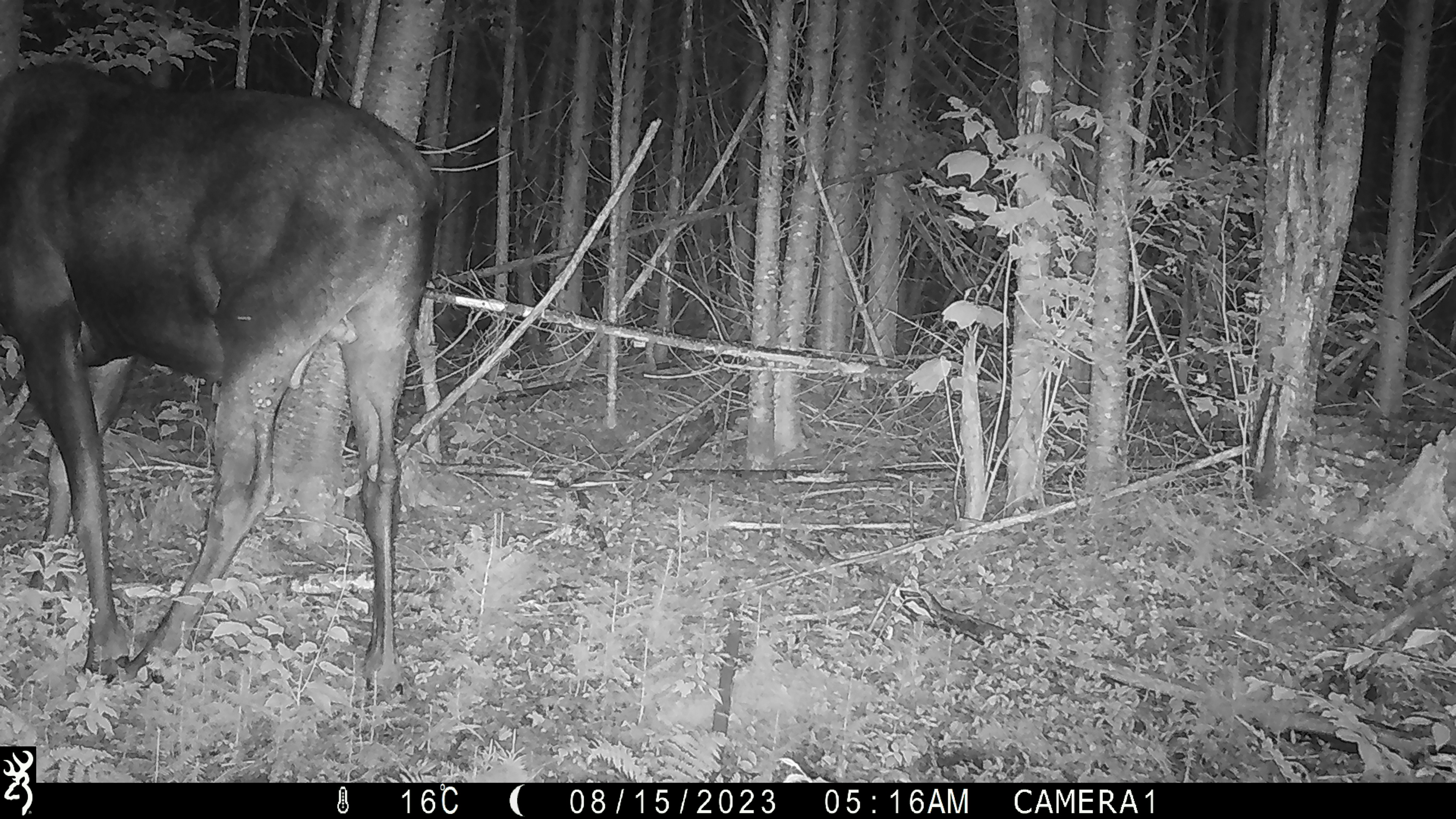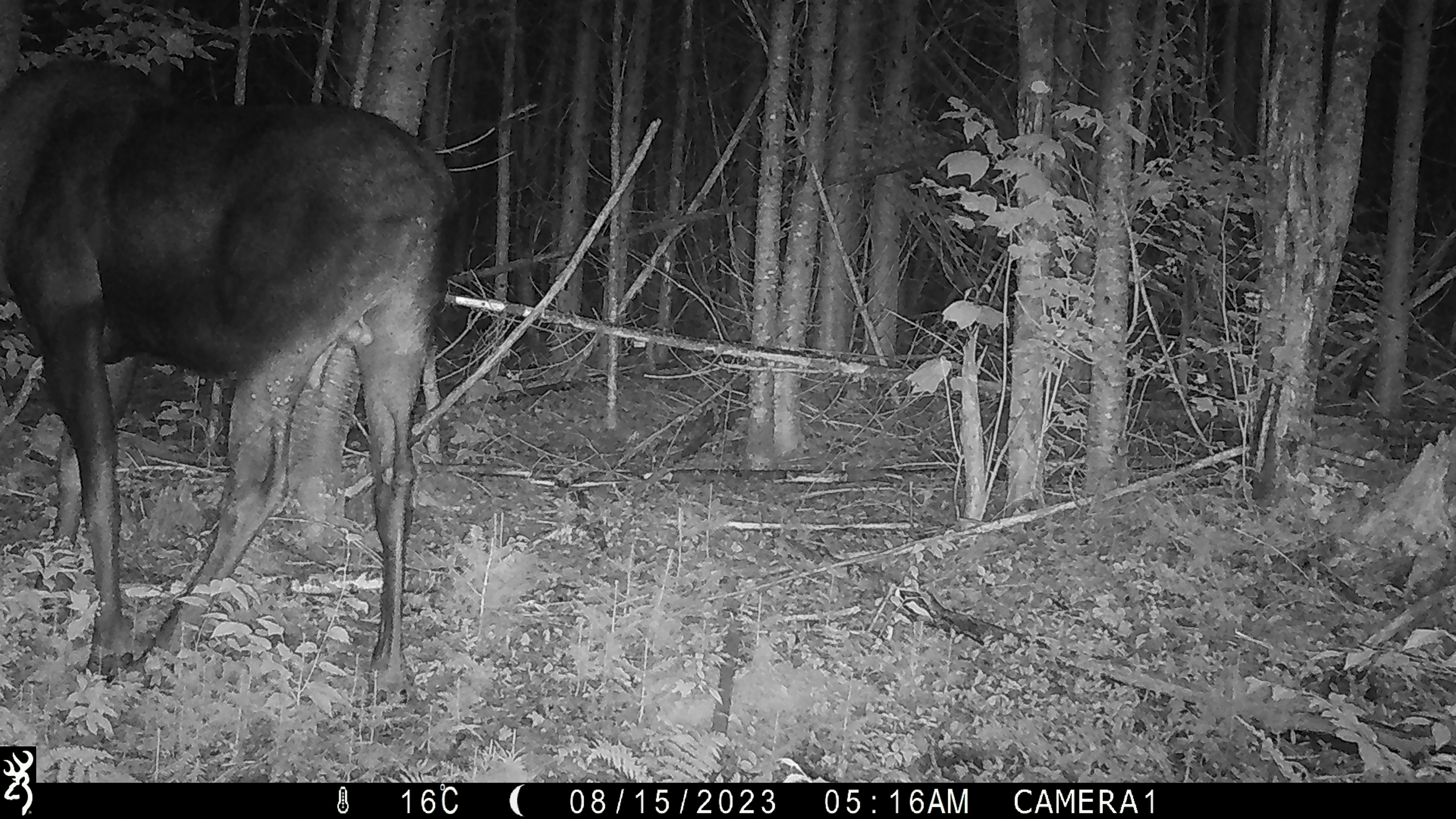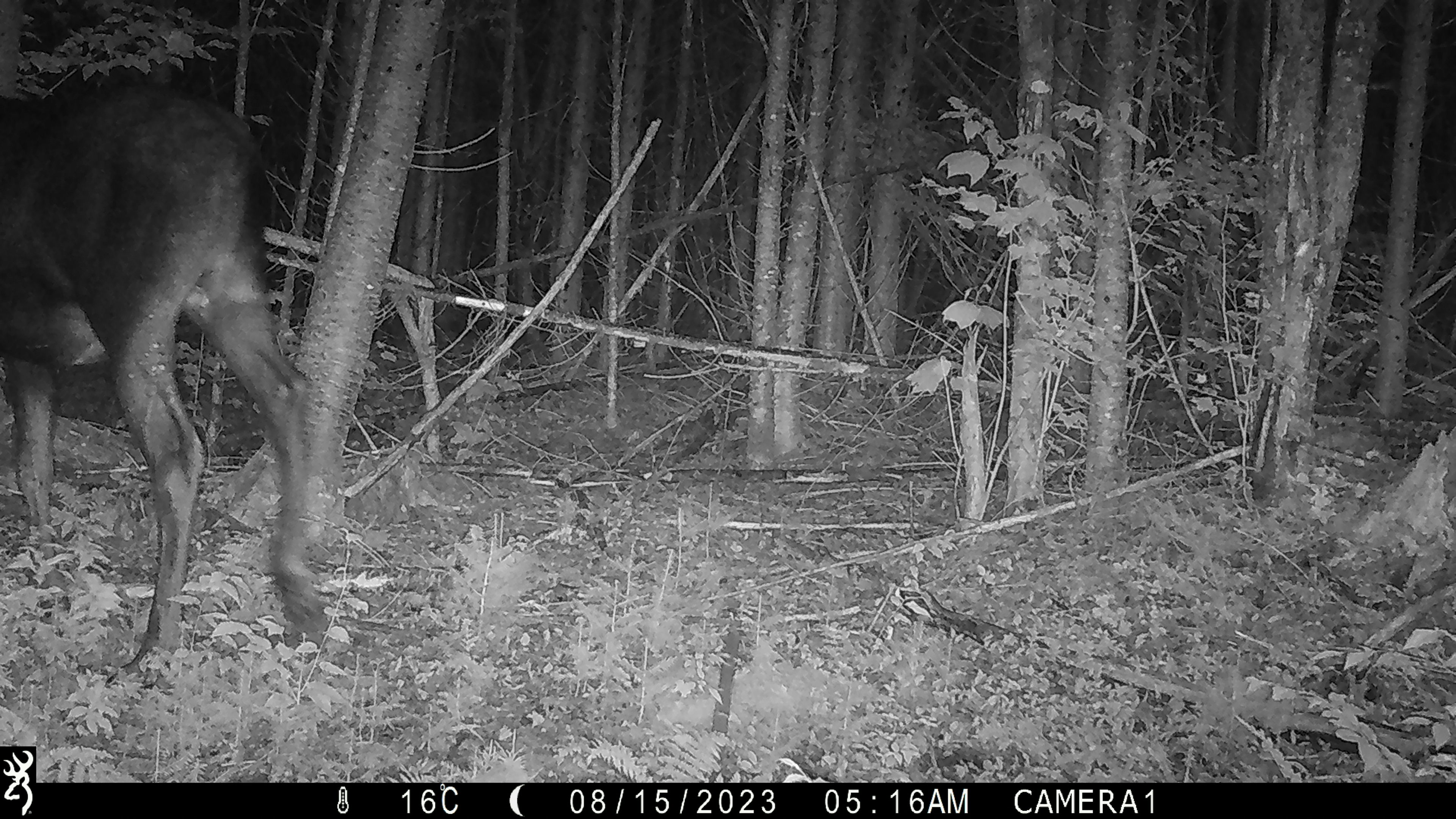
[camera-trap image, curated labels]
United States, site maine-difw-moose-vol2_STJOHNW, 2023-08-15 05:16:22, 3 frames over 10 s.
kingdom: Animalia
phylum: Chordata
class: Mammalia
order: Artiodactyla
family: Cervidae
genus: Alces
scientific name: Alces alces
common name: moose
Moose (Alces alces).